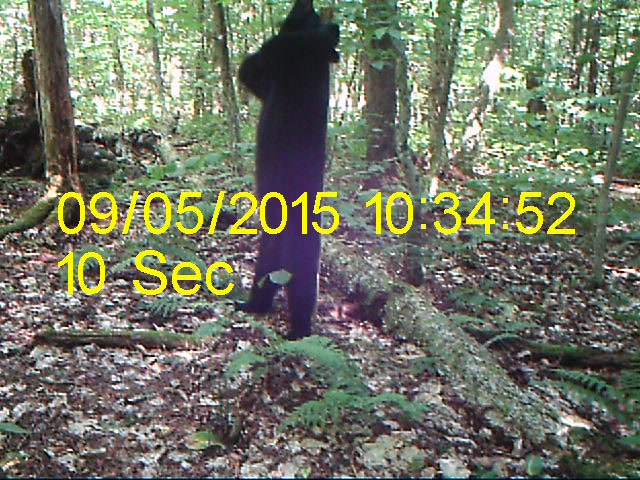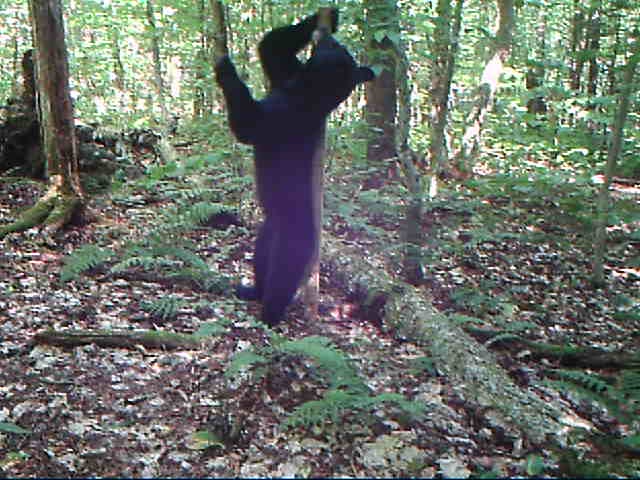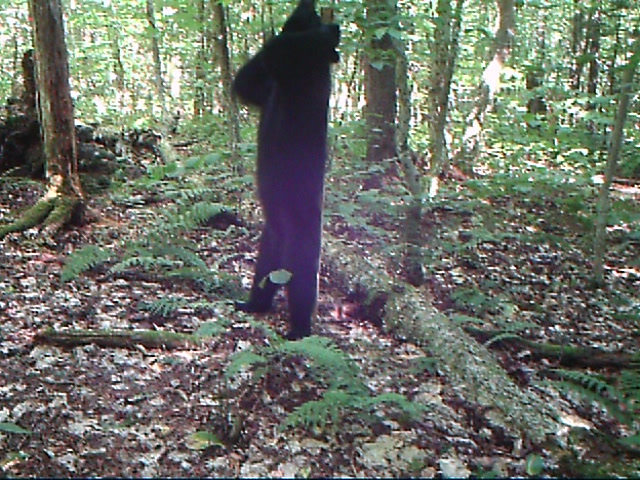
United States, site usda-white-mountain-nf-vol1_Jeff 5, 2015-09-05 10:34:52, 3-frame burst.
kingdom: Animalia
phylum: Chordata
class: Mammalia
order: Carnivora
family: Ursidae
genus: Ursus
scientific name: Ursus americanus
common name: black bear